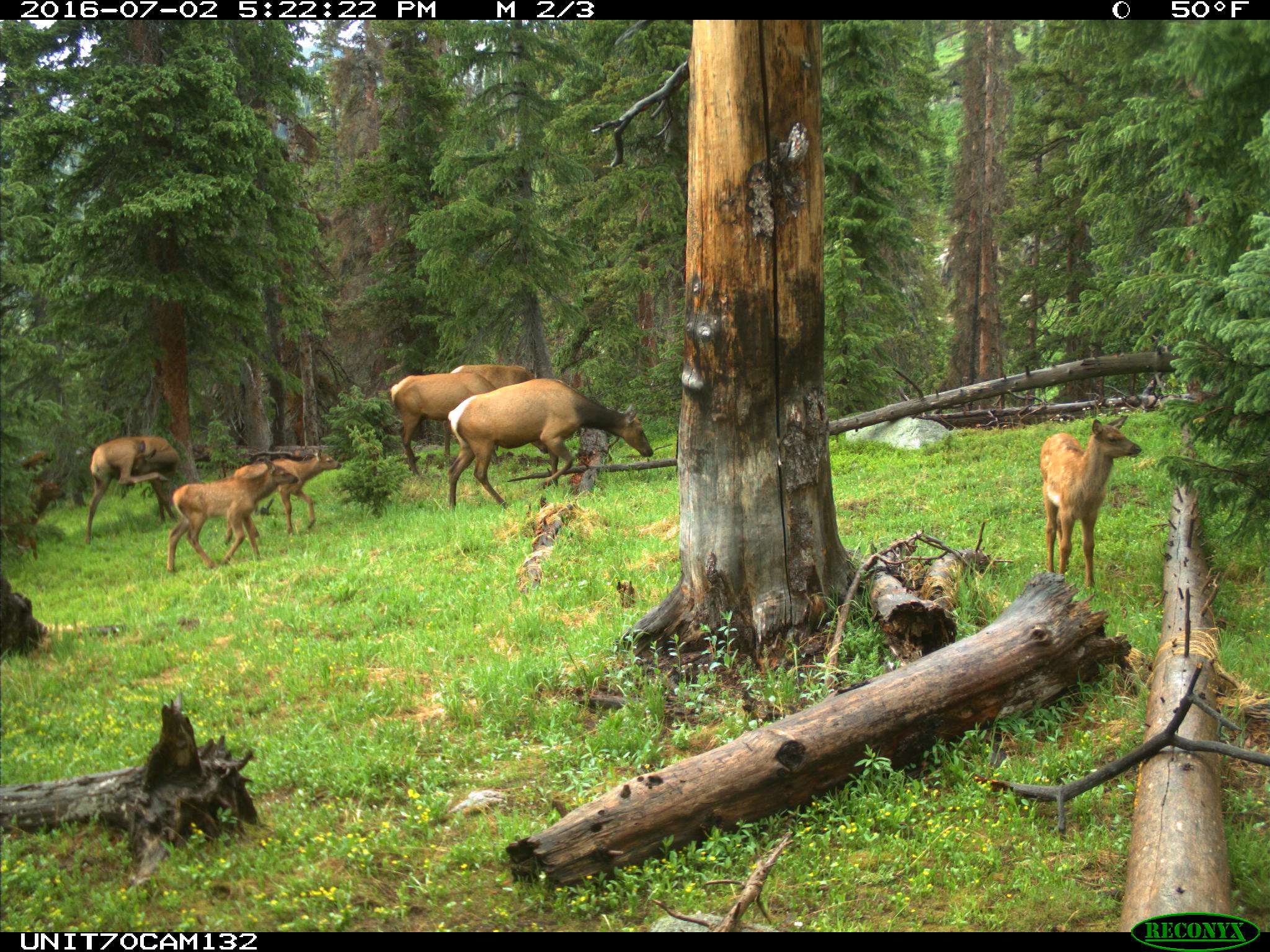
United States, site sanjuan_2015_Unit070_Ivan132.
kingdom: Animalia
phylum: Chordata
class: Mammalia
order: Artiodactyla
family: Cervidae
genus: Cervus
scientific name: Cervus elaphus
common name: red deer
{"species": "Cervus elaphus (red deer)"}